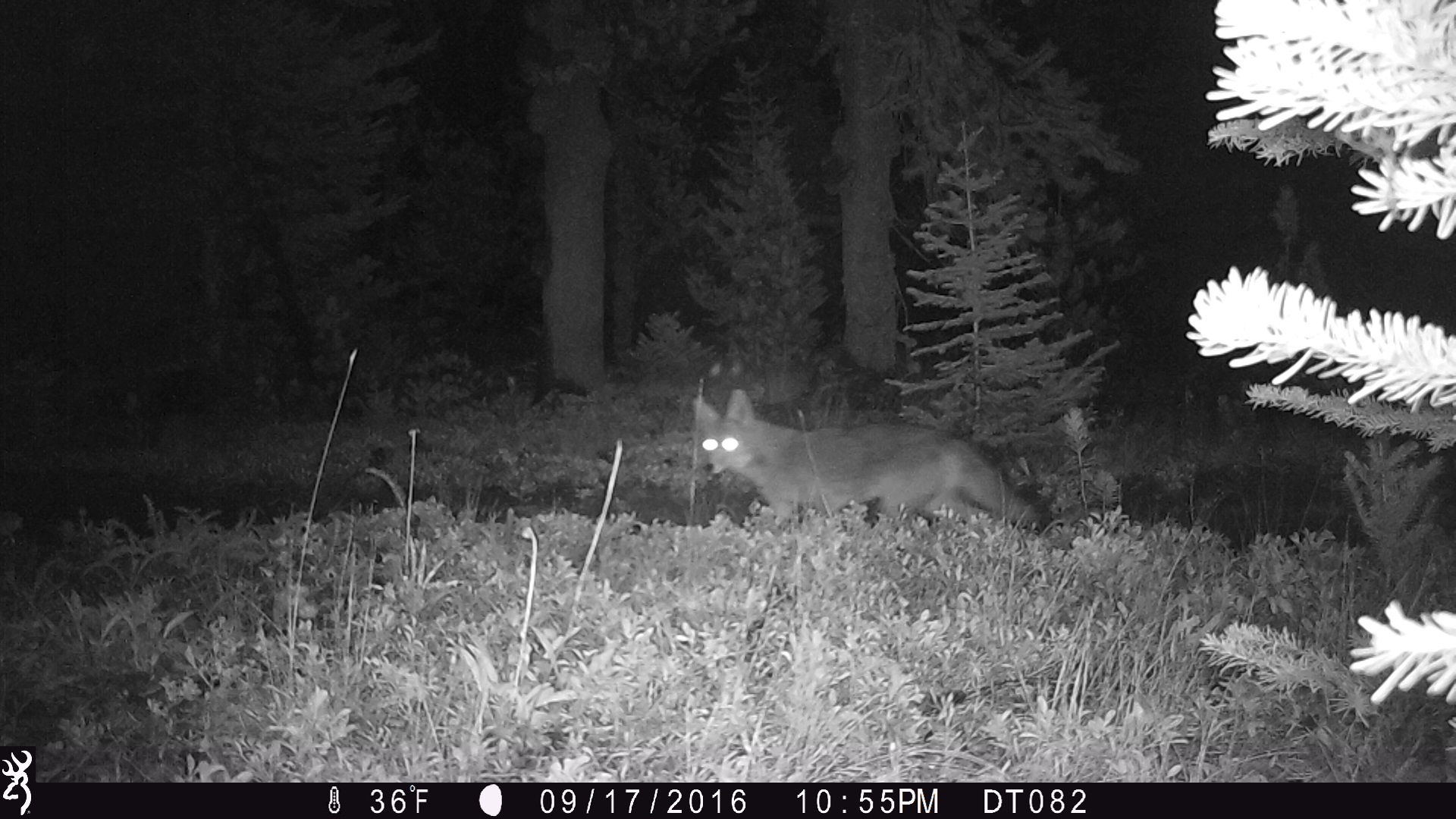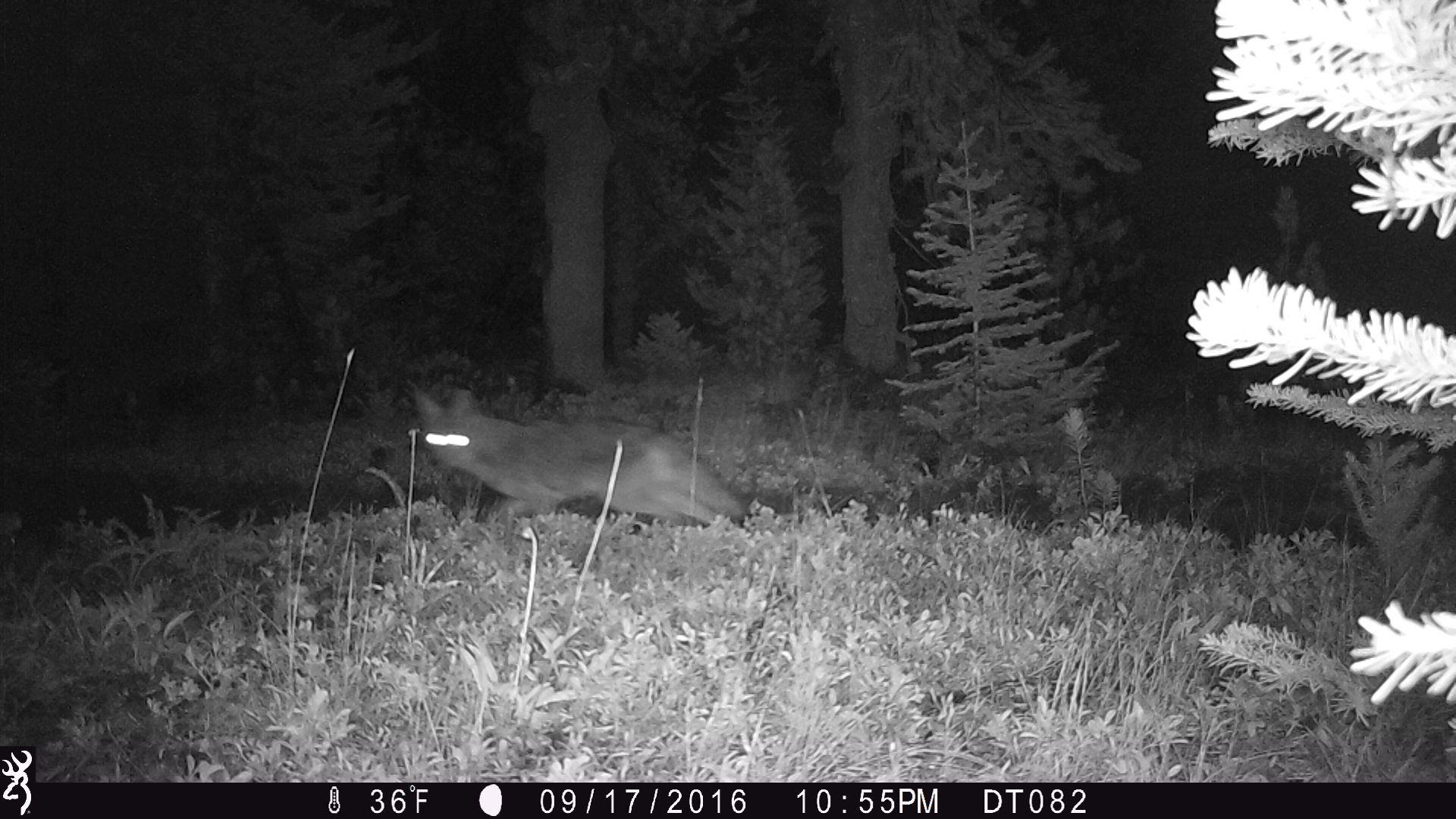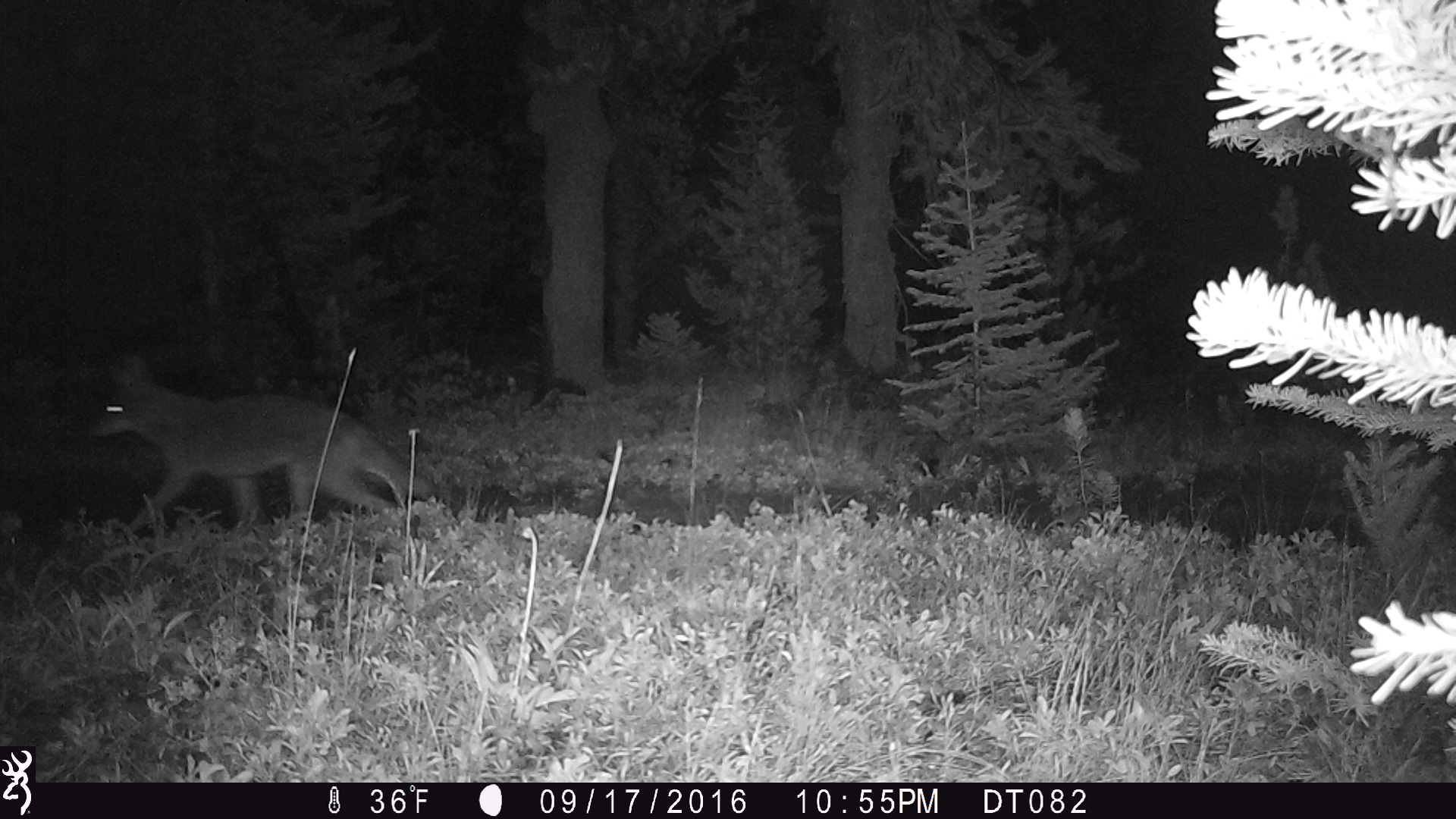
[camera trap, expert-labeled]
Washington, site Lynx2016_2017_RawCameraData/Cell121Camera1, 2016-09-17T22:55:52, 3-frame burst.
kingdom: Animalia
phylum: Chordata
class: Mammalia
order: Carnivora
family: Canidae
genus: Canis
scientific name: Canis latrans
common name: coyote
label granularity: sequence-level